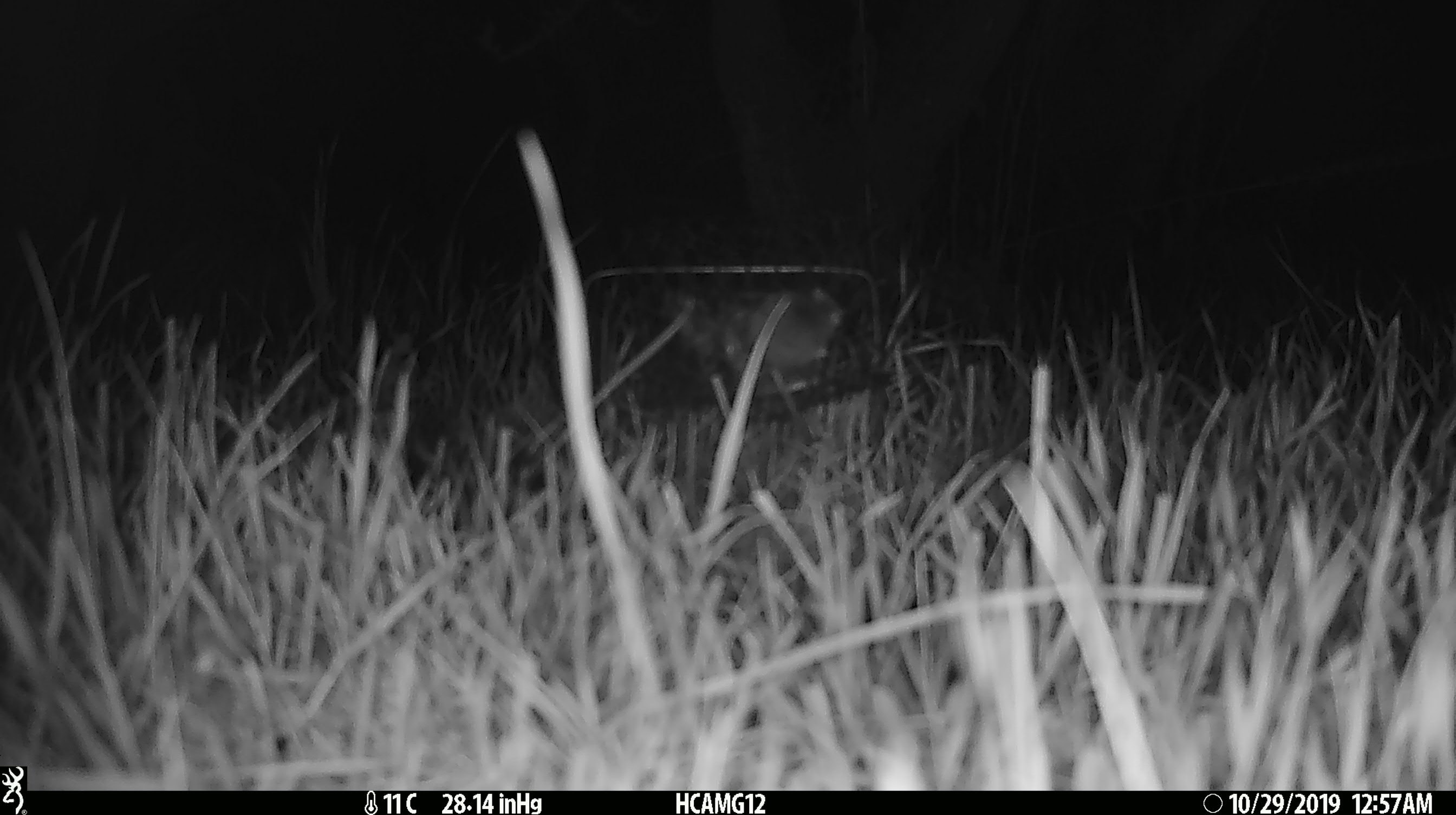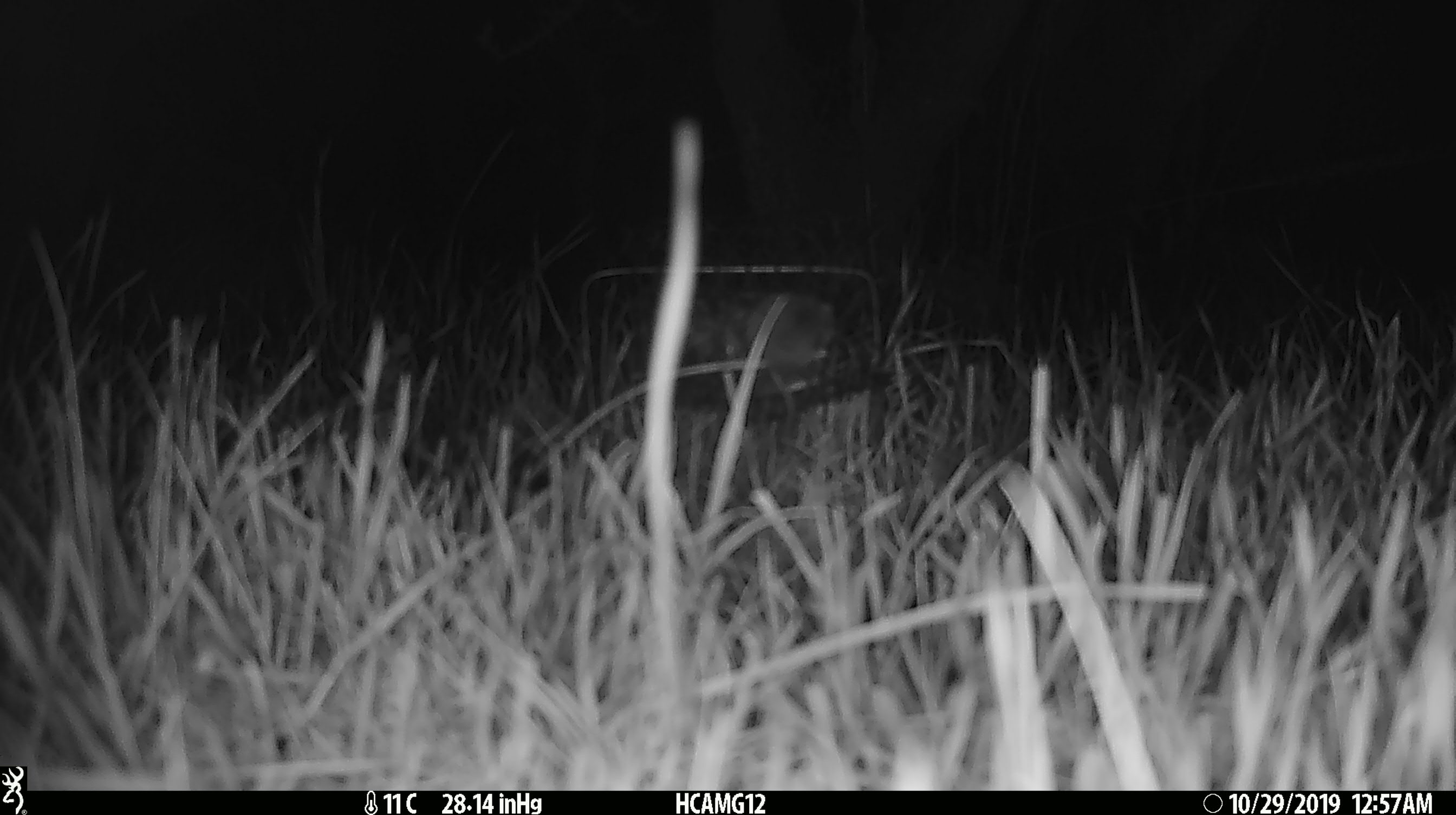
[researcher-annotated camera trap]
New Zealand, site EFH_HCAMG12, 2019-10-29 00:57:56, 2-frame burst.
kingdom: Animalia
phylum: Chordata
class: Mammalia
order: Rodentia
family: Muridae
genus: Mus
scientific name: Mus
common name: mouse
Mouse (Mus).